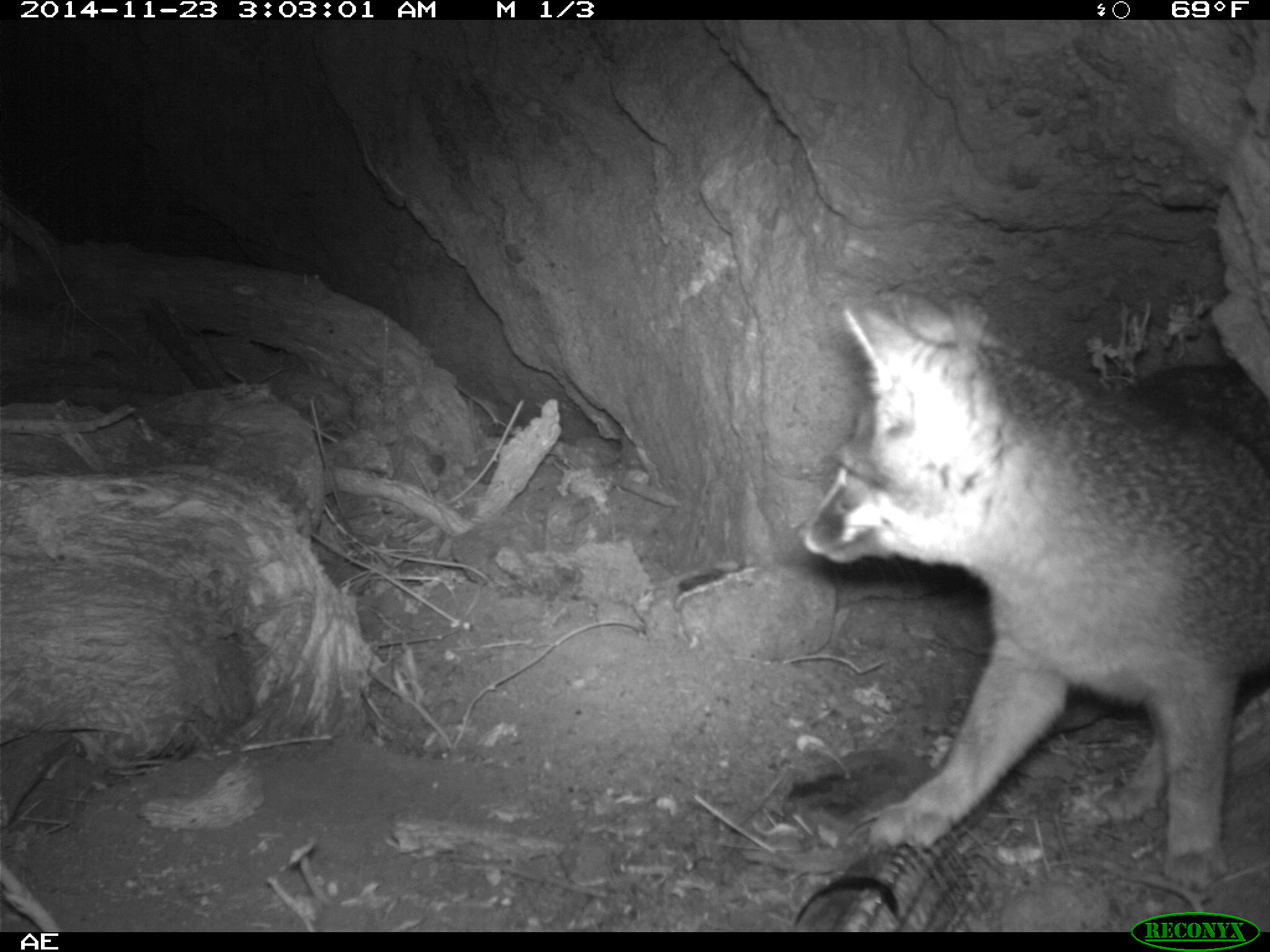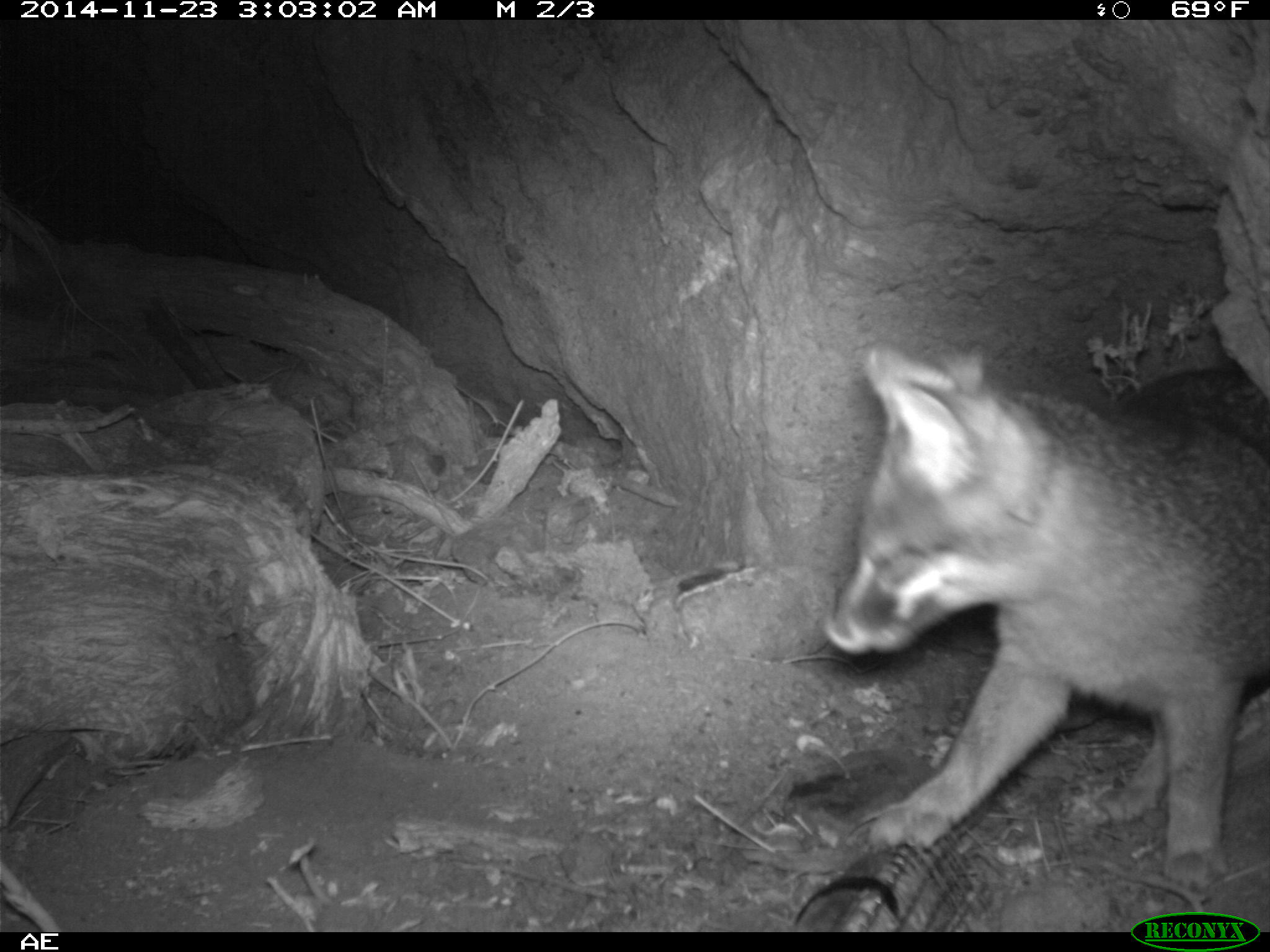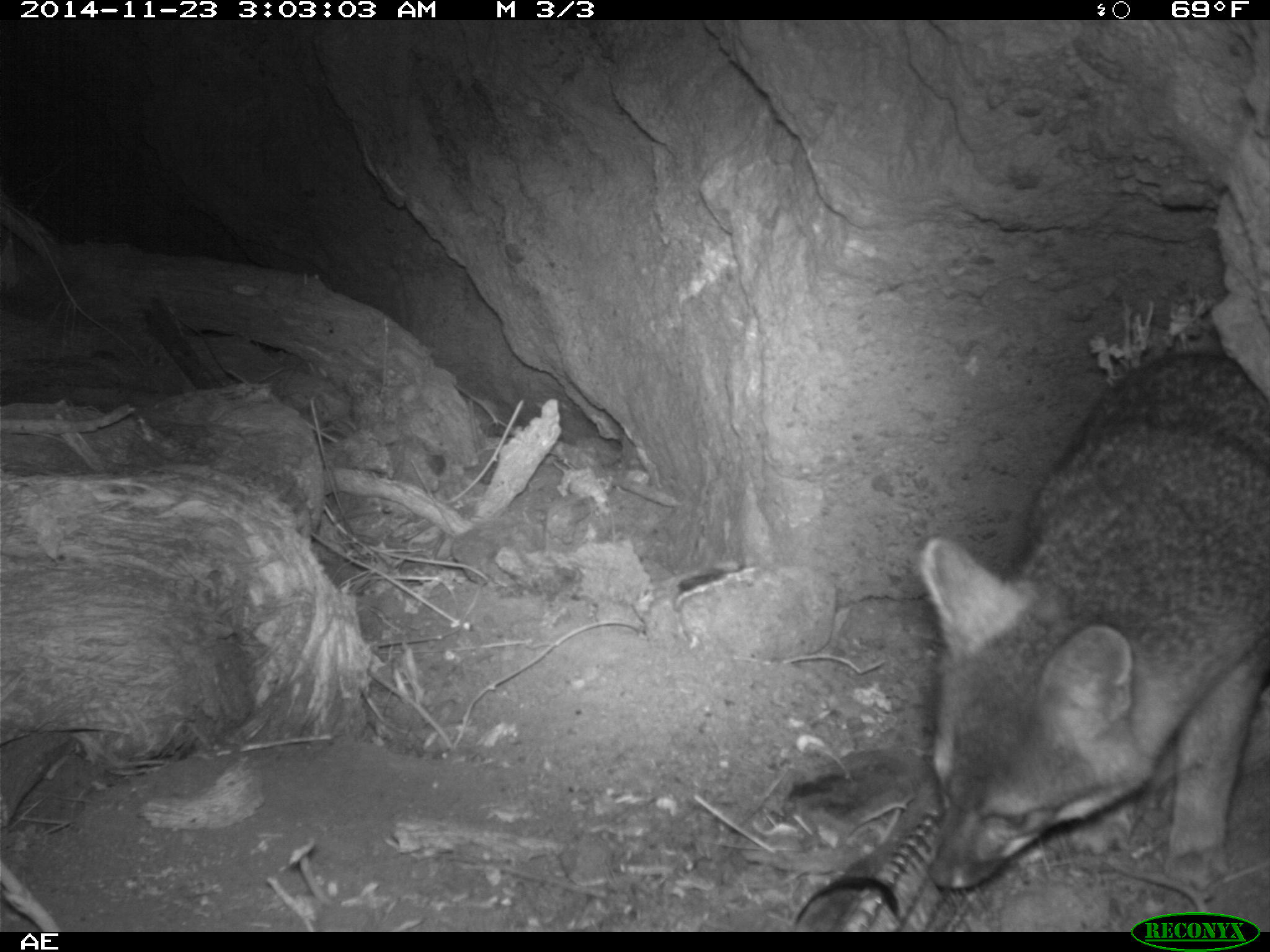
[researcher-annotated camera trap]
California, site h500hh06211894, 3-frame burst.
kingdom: Animalia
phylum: Chordata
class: Mammalia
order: Carnivora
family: Canidae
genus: Urocyon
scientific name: Urocyon littoralis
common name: island fox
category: fox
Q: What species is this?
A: Fox (island fox) (Urocyon littoralis).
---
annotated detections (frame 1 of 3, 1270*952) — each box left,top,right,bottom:
fox: 793,288,1269,886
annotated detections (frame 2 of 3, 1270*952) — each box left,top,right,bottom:
fox: 825,337,1269,893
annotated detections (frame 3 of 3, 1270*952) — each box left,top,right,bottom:
fox: 921,351,1268,890